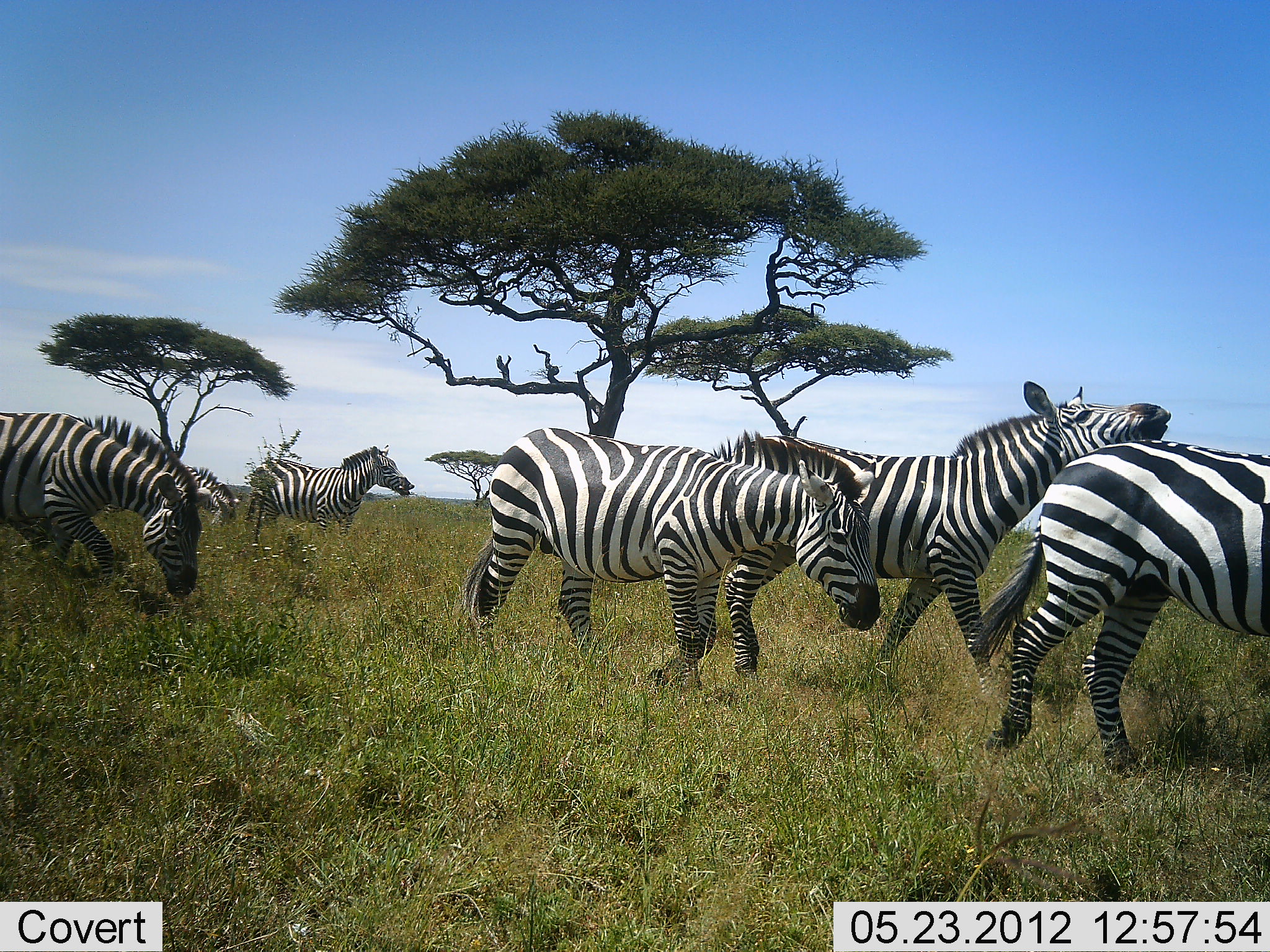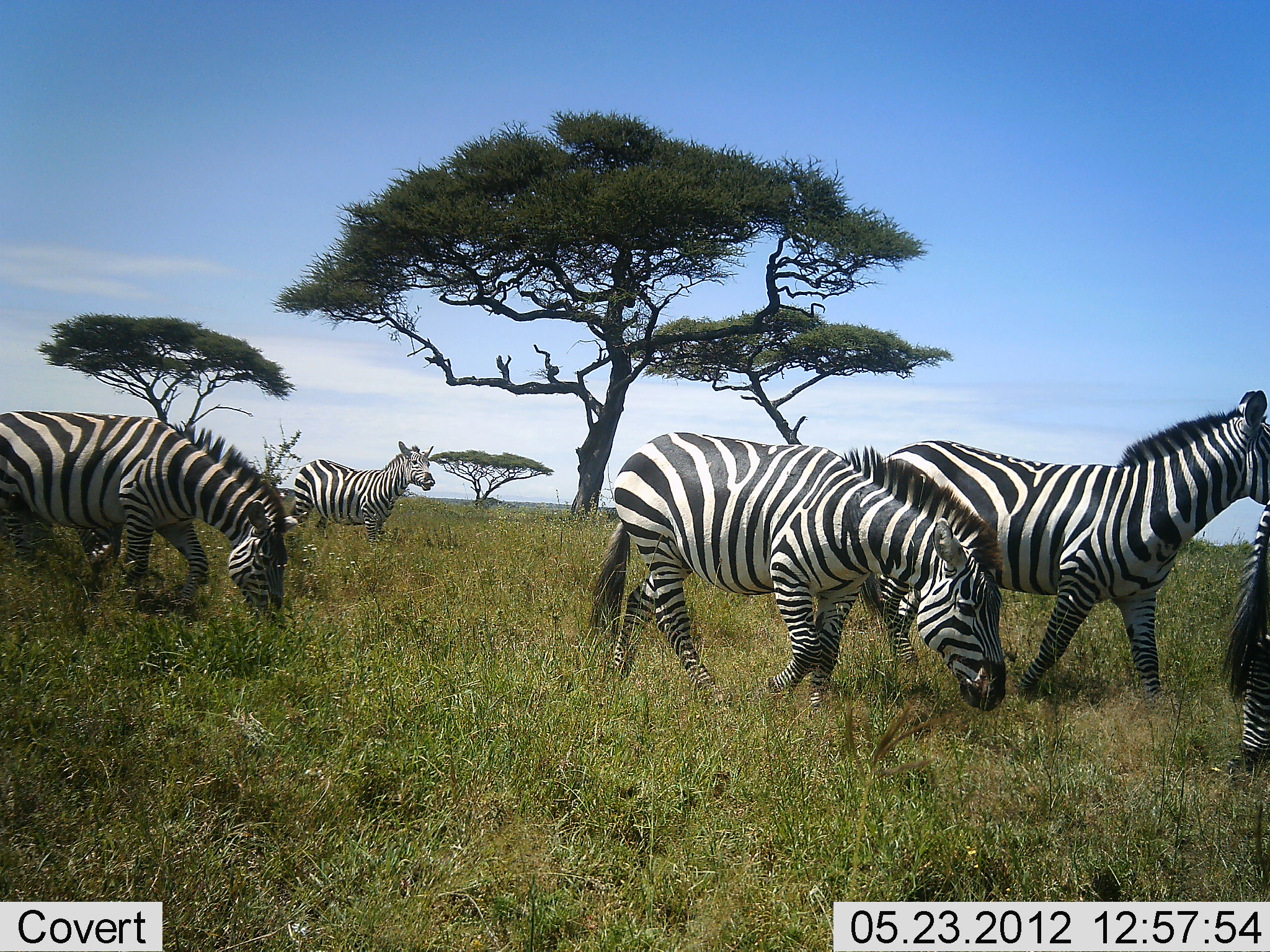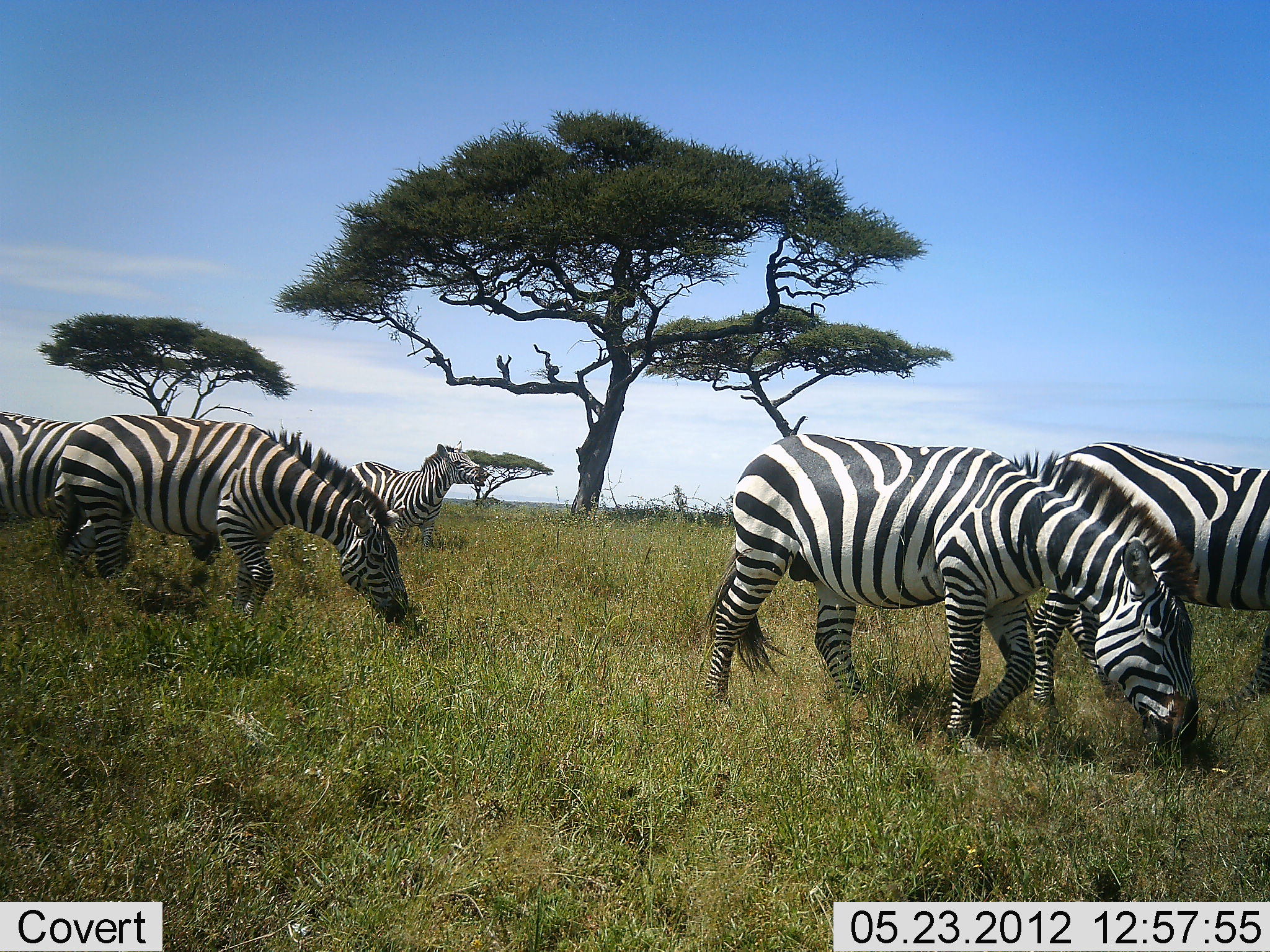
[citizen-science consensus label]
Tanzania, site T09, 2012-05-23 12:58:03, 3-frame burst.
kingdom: Animalia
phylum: Chordata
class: Mammalia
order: Perissodactyla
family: Equidae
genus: Equus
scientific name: Equus quagga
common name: plains zebra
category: zebra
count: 5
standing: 10%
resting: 0%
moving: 90%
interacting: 0%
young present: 0%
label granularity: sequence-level